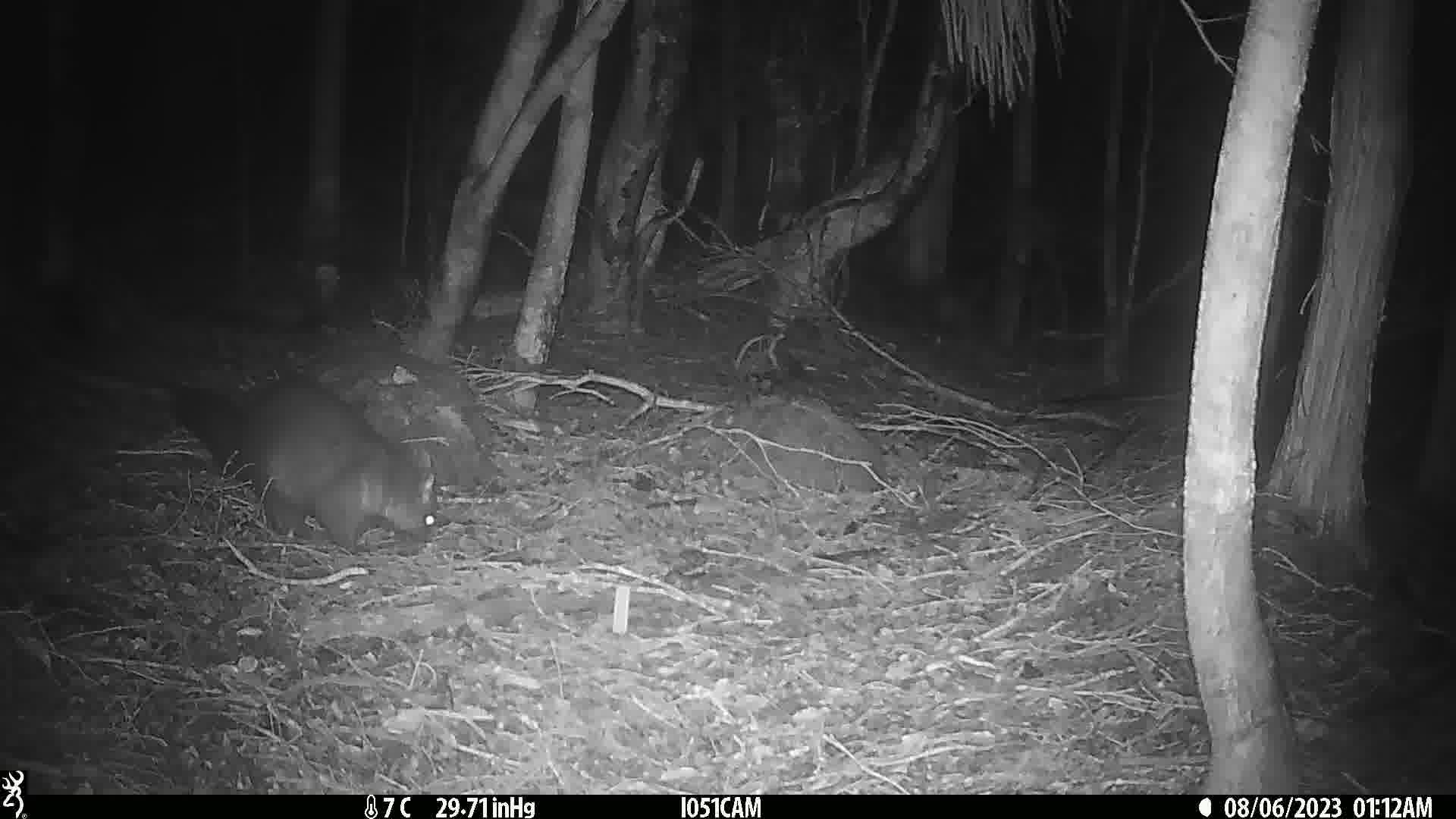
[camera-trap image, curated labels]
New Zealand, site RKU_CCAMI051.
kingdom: Animalia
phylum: Chordata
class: Mammalia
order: Diprotodontia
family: Phalangeridae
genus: Trichosurus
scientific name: Trichosurus vulpecula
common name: common brushtail possum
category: possum